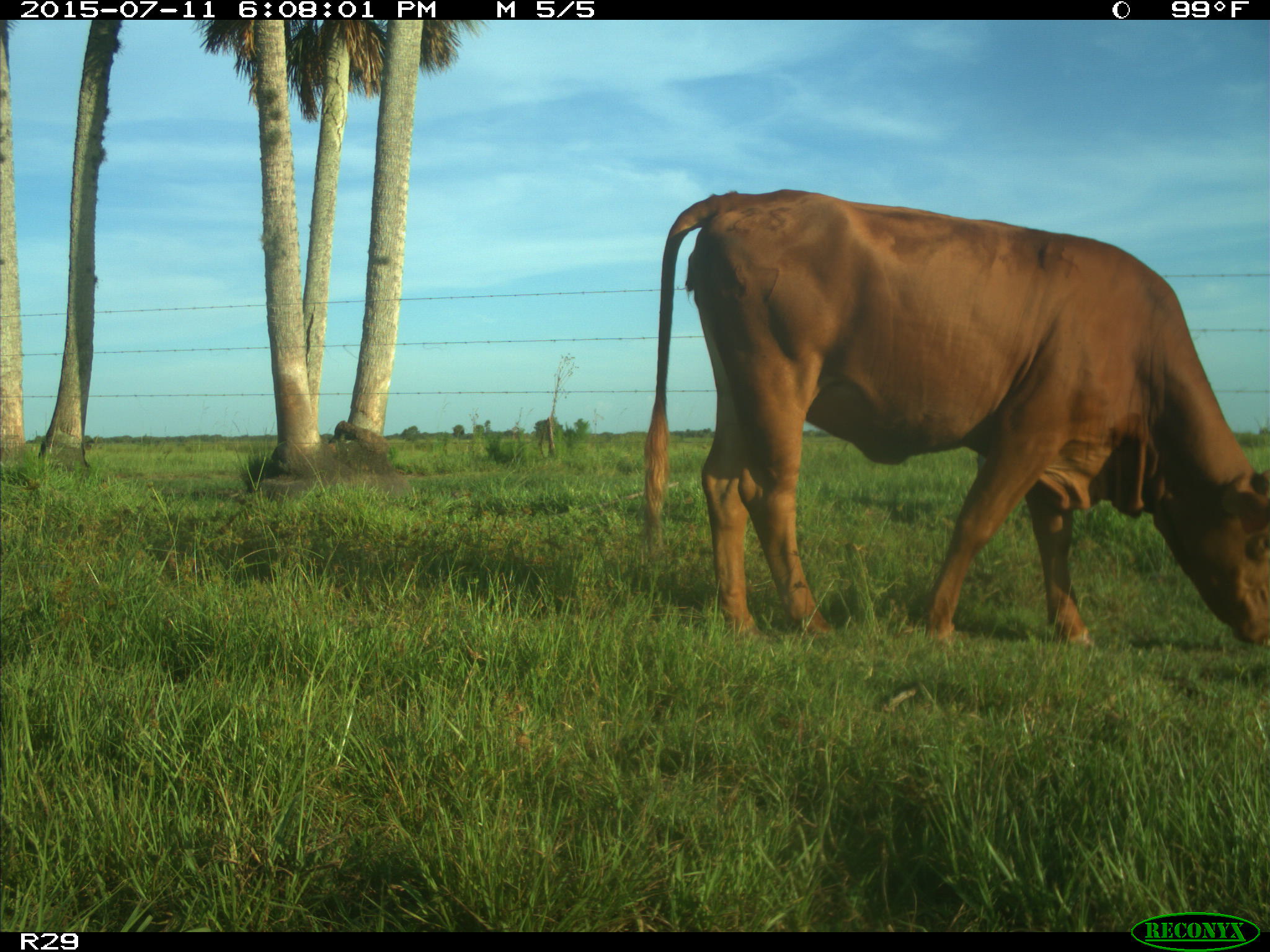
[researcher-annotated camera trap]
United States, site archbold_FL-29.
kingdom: Animalia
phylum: Chordata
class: Mammalia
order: Artiodactyla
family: Bovidae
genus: Bos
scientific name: Bos taurus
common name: domestic cow